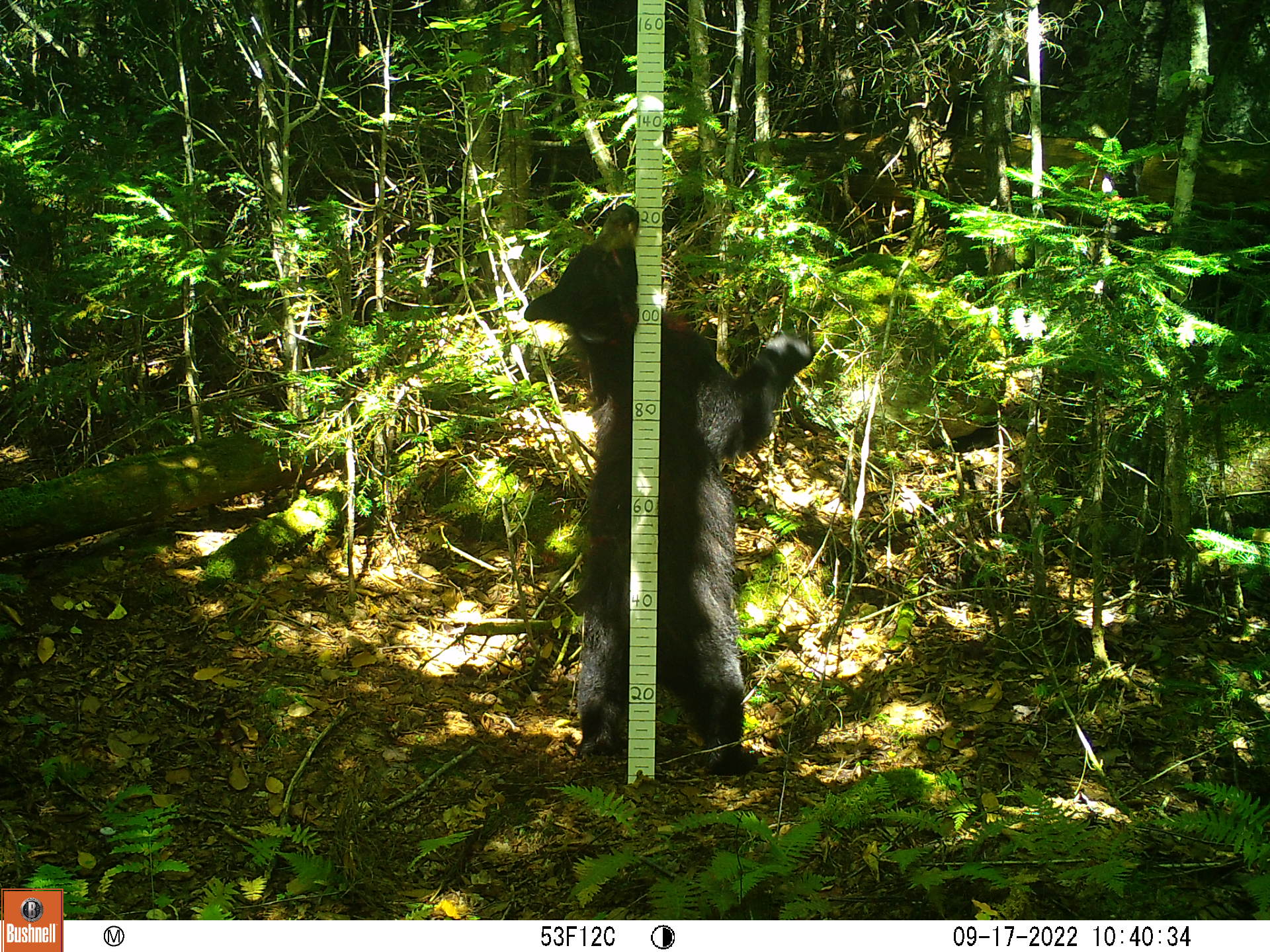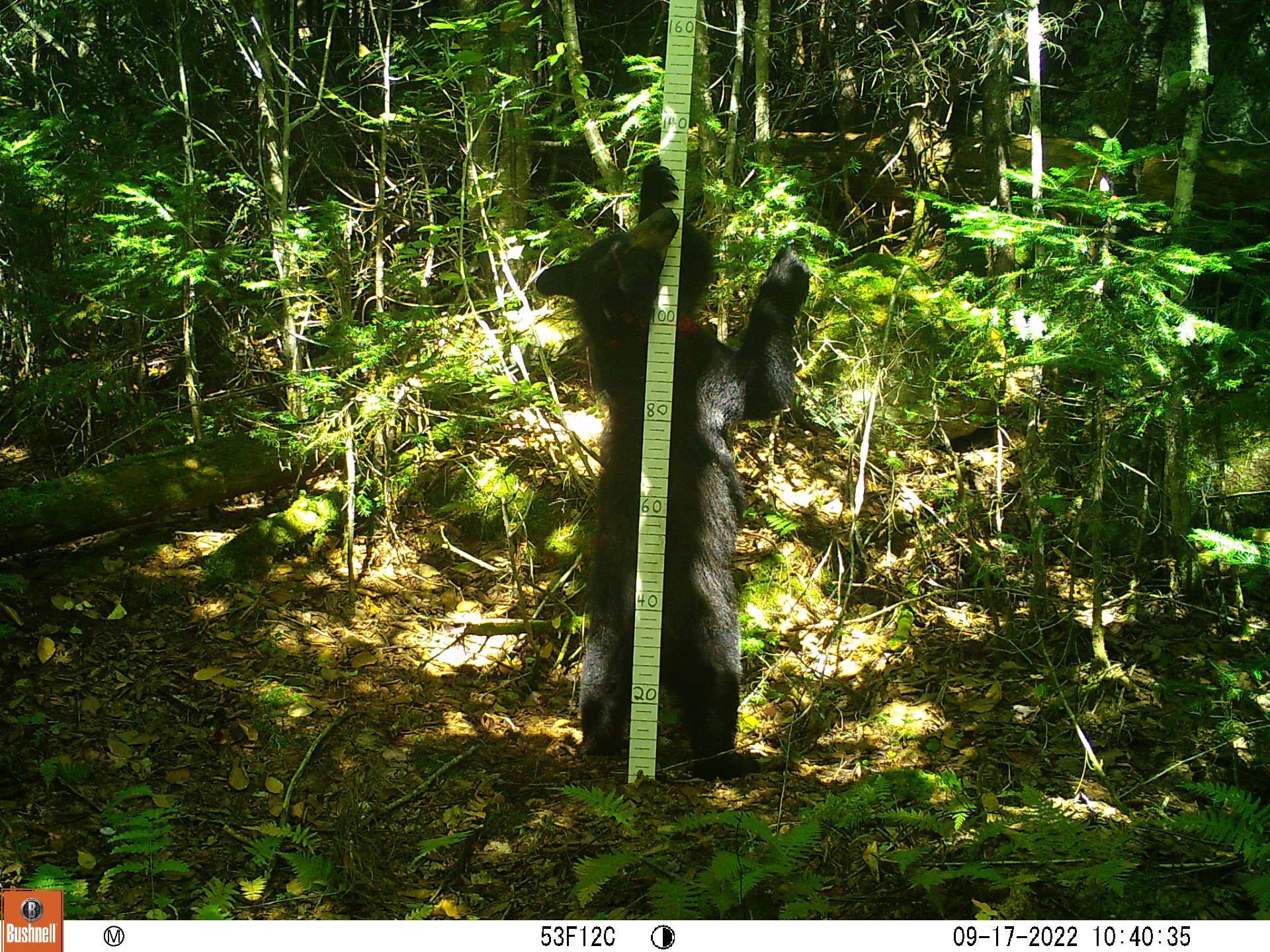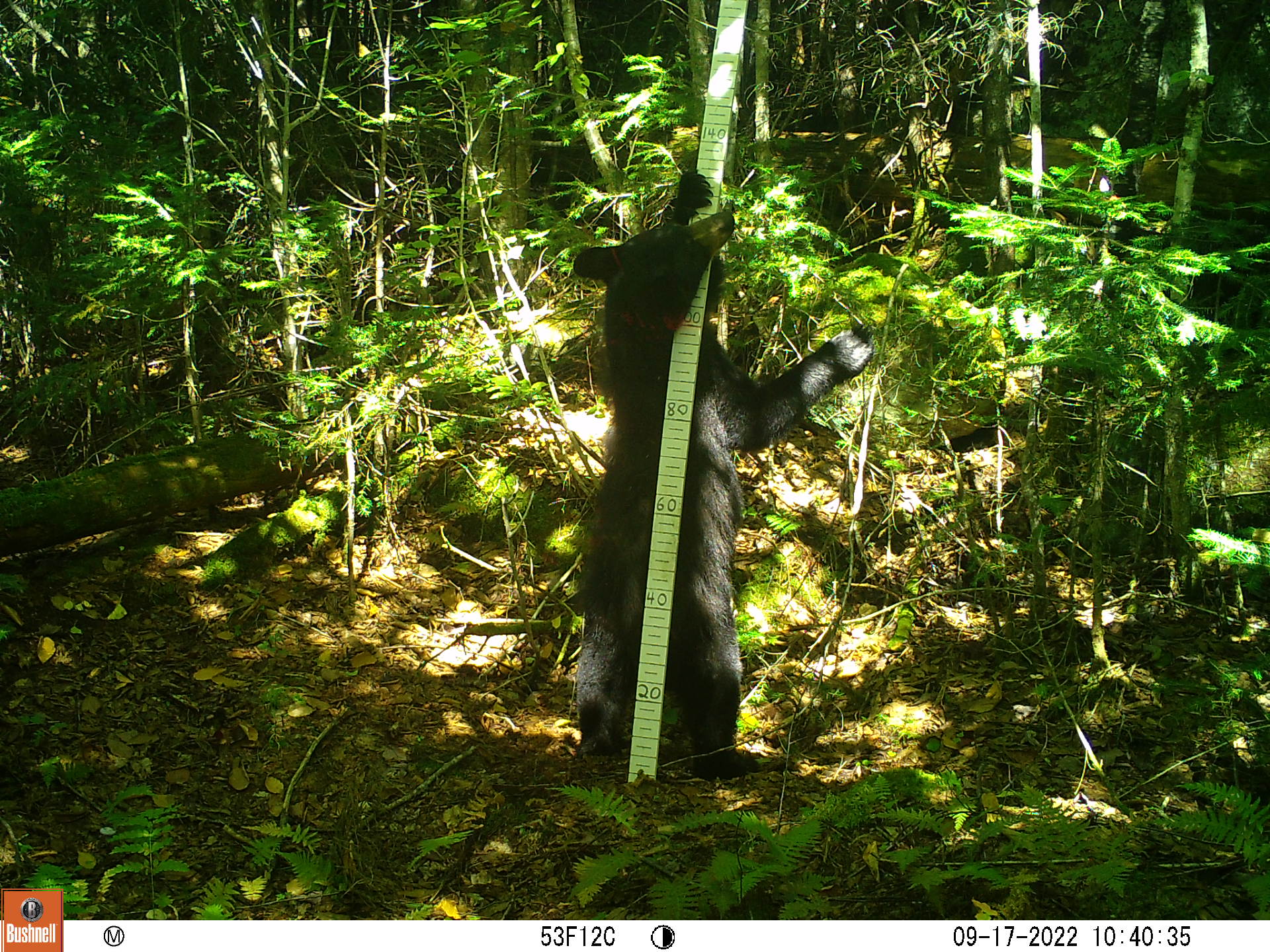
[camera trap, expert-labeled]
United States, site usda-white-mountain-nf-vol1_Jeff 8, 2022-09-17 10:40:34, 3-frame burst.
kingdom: Animalia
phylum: Chordata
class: Mammalia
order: Carnivora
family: Ursidae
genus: Ursus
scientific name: Ursus americanus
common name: black bear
Black bear (Ursus americanus).